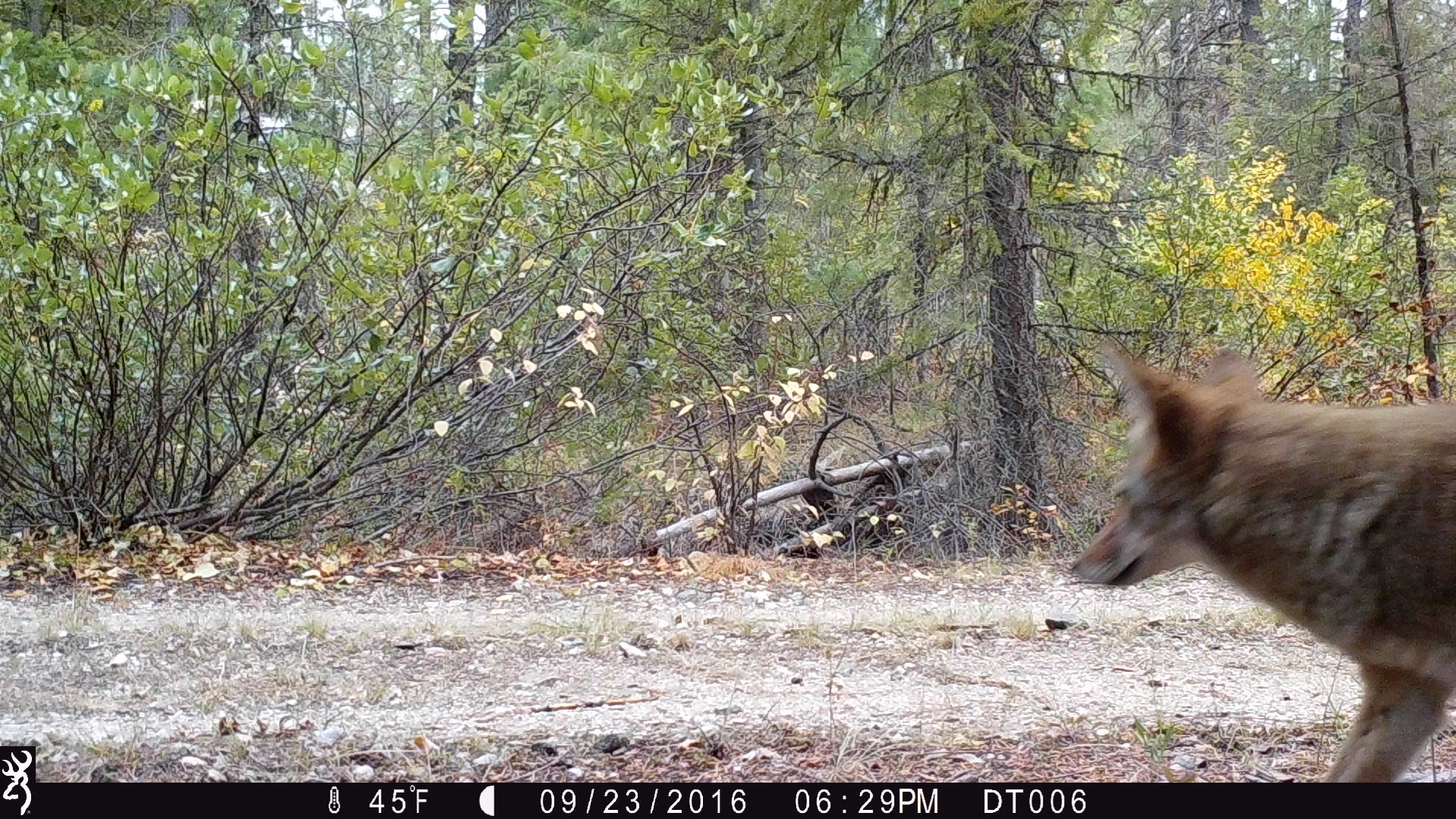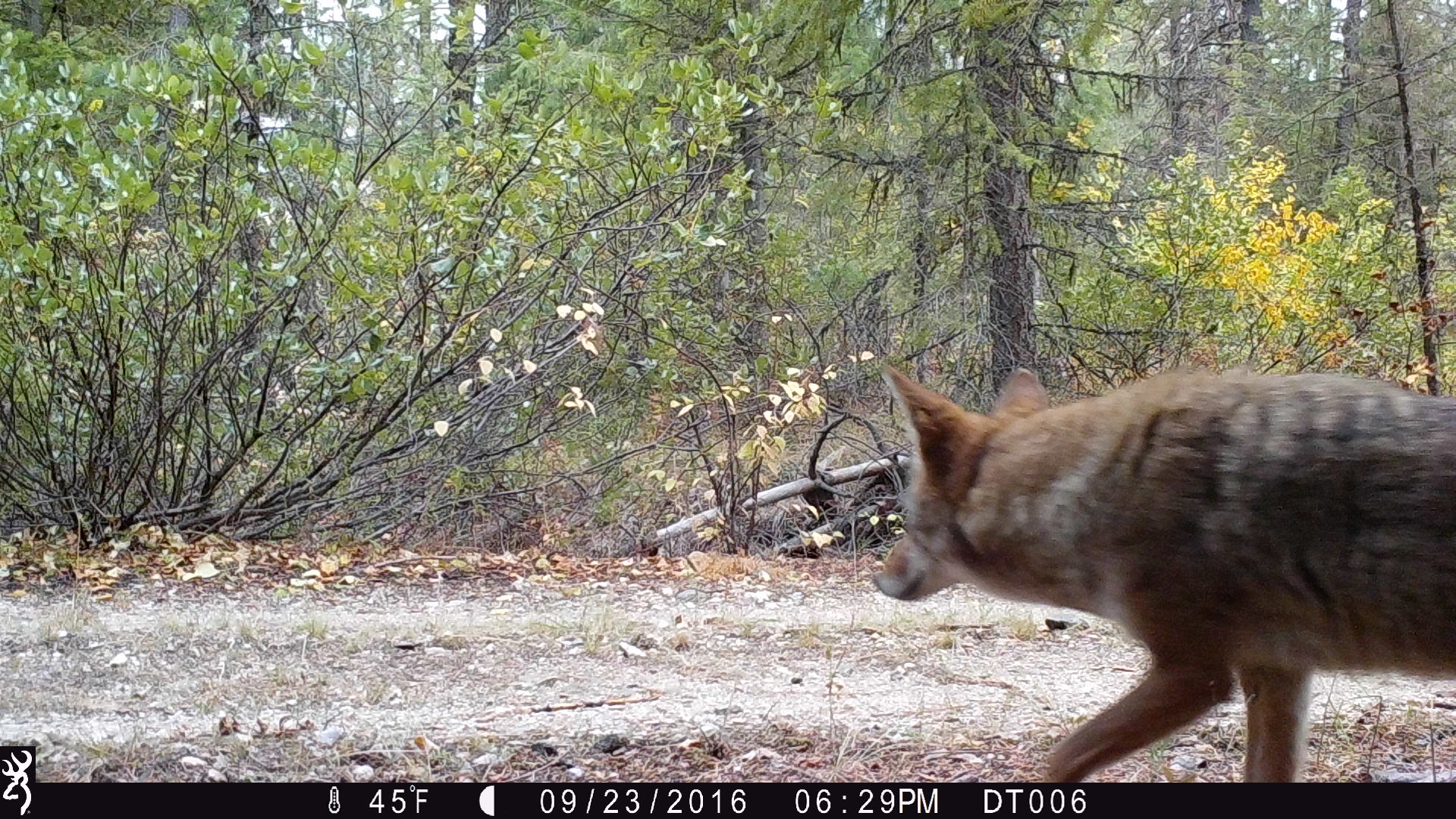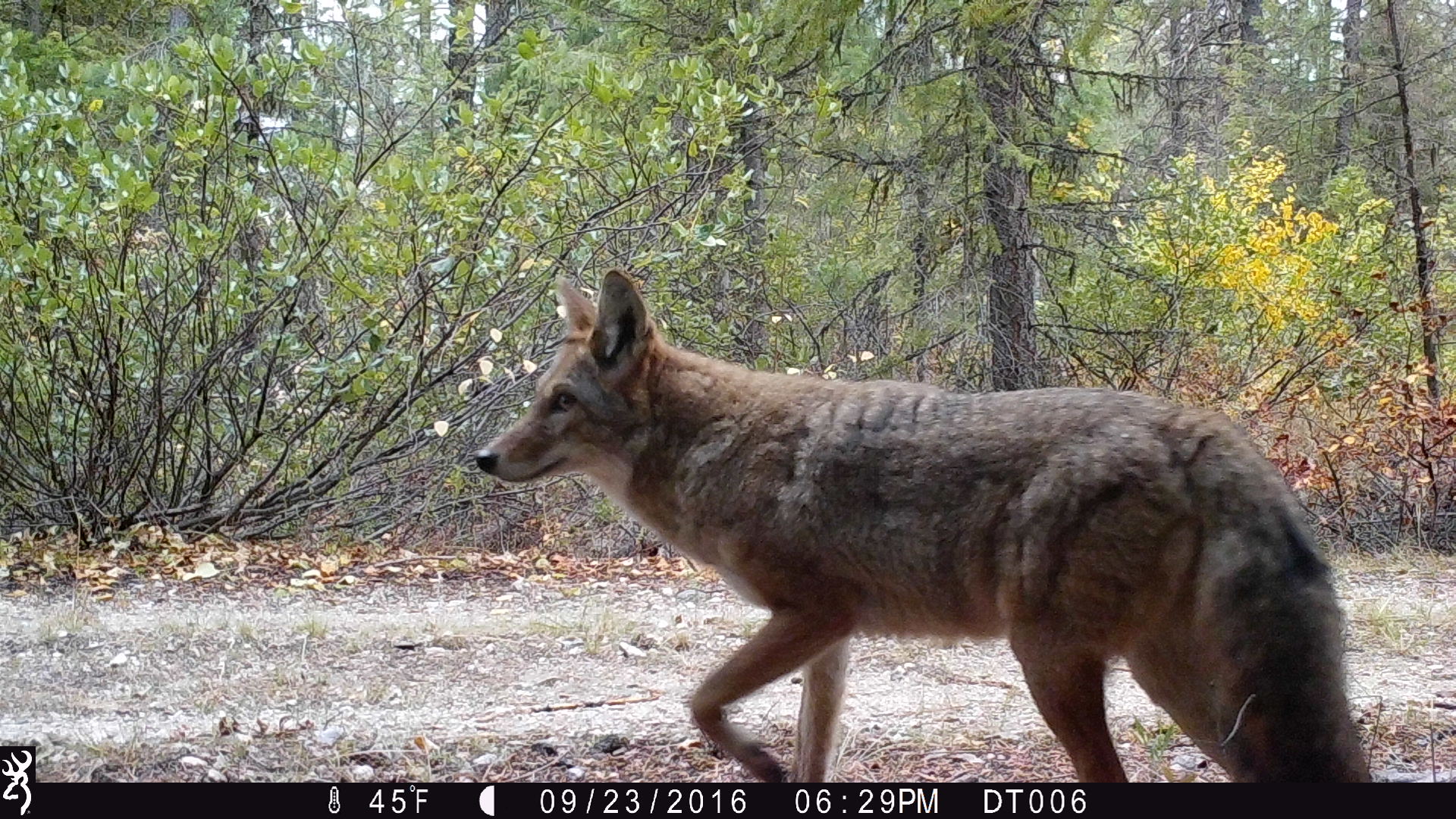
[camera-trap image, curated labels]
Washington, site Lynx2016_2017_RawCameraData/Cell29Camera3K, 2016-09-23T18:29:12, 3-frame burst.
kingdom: Animalia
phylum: Chordata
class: Mammalia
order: Carnivora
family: Canidae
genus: Canis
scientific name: Canis latrans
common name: coyote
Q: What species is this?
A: Canis latrans (coyote).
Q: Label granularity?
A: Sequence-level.